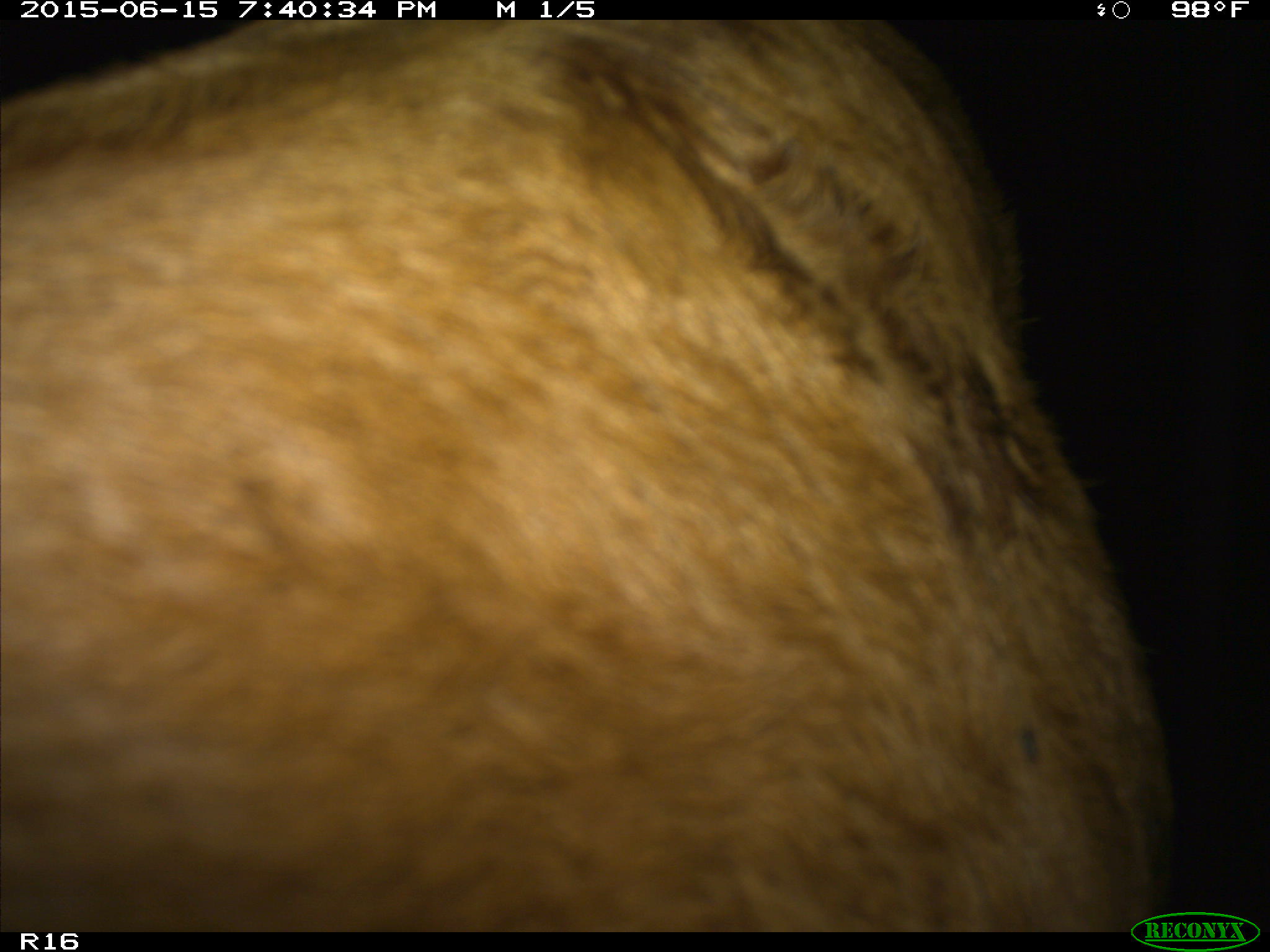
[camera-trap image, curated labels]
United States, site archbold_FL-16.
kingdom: Animalia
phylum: Chordata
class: Mammalia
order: Artiodactyla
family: Bovidae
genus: Bos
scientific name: Bos taurus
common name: domestic cow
Bos taurus (domestic cow).